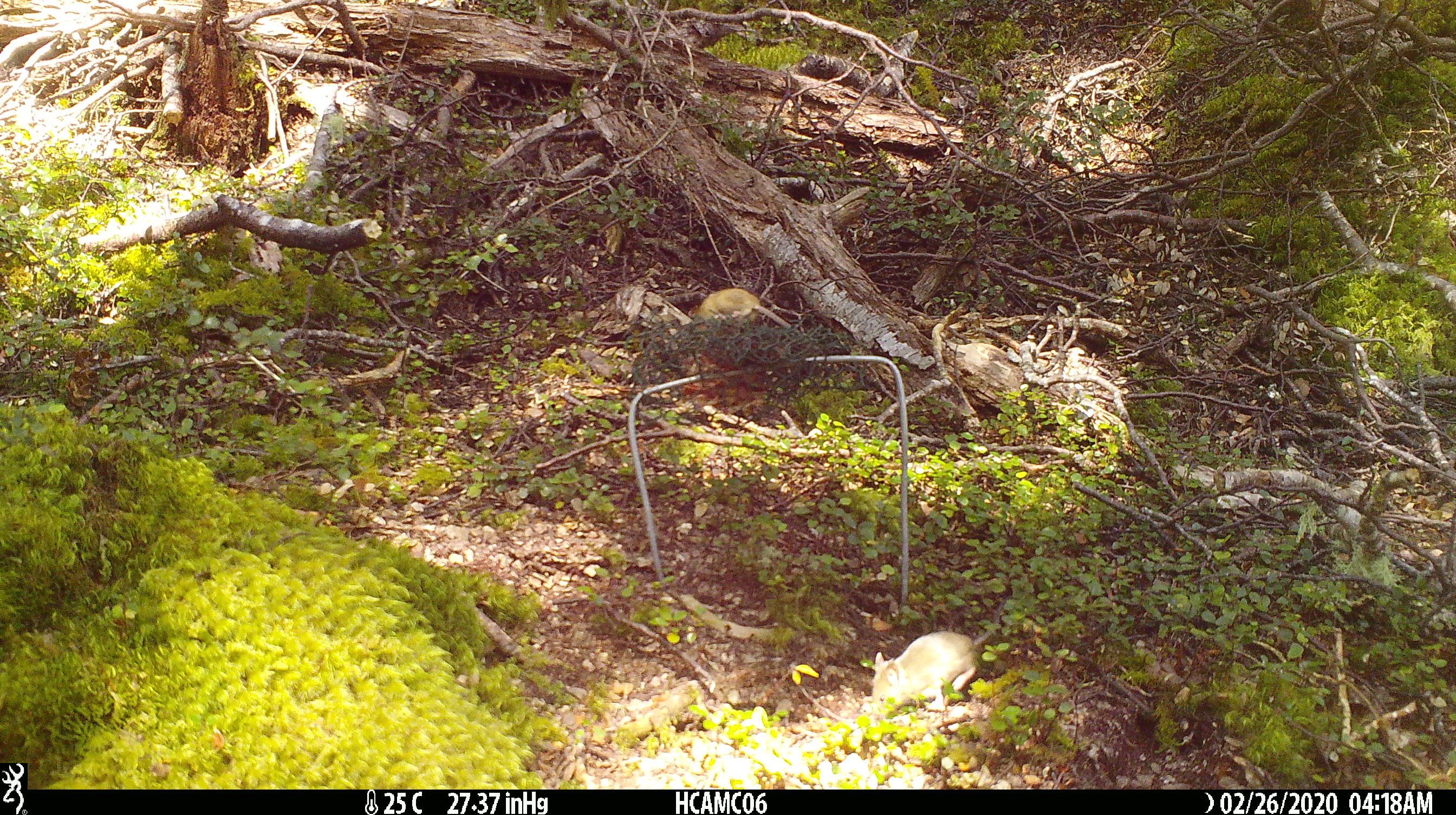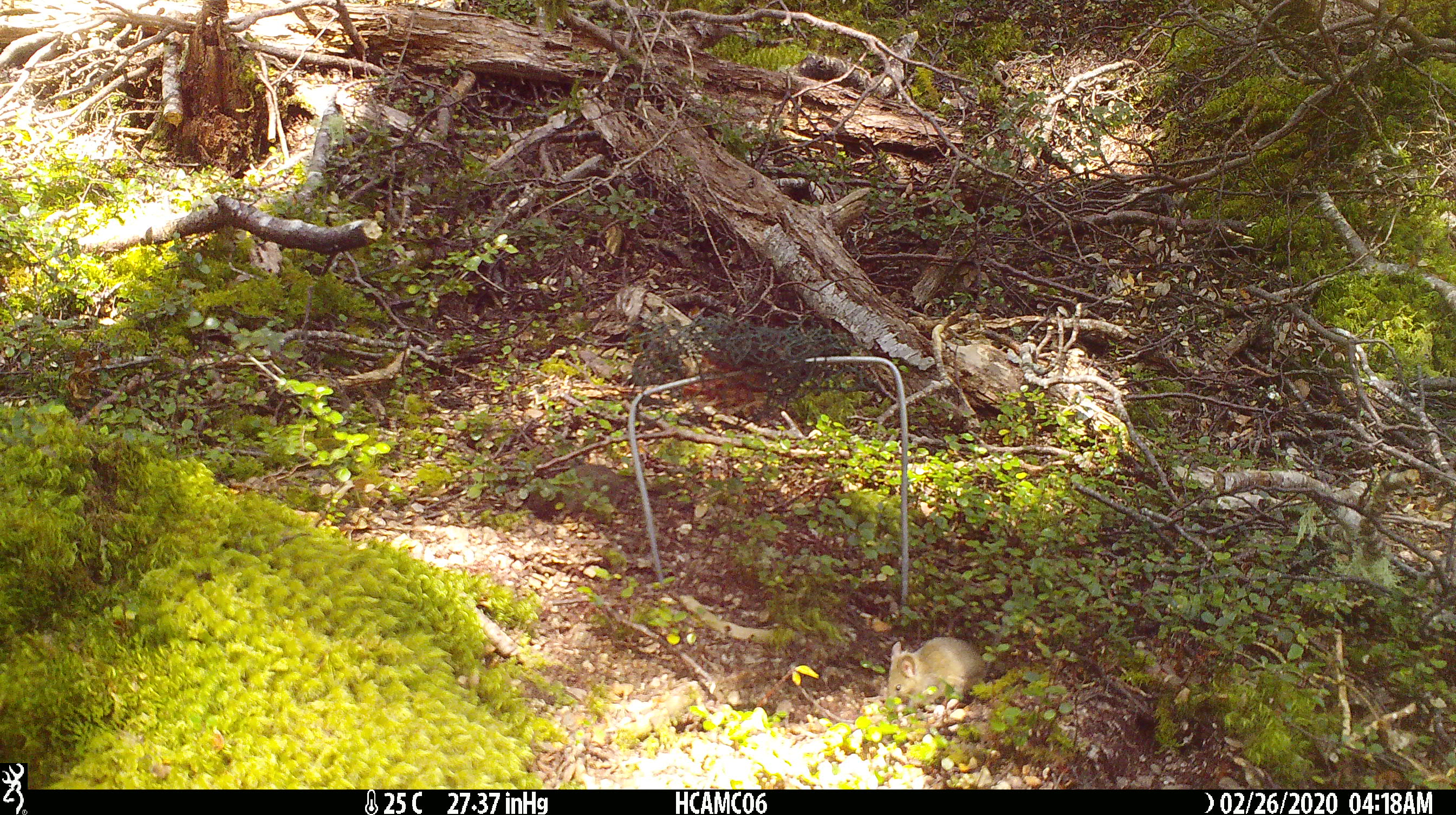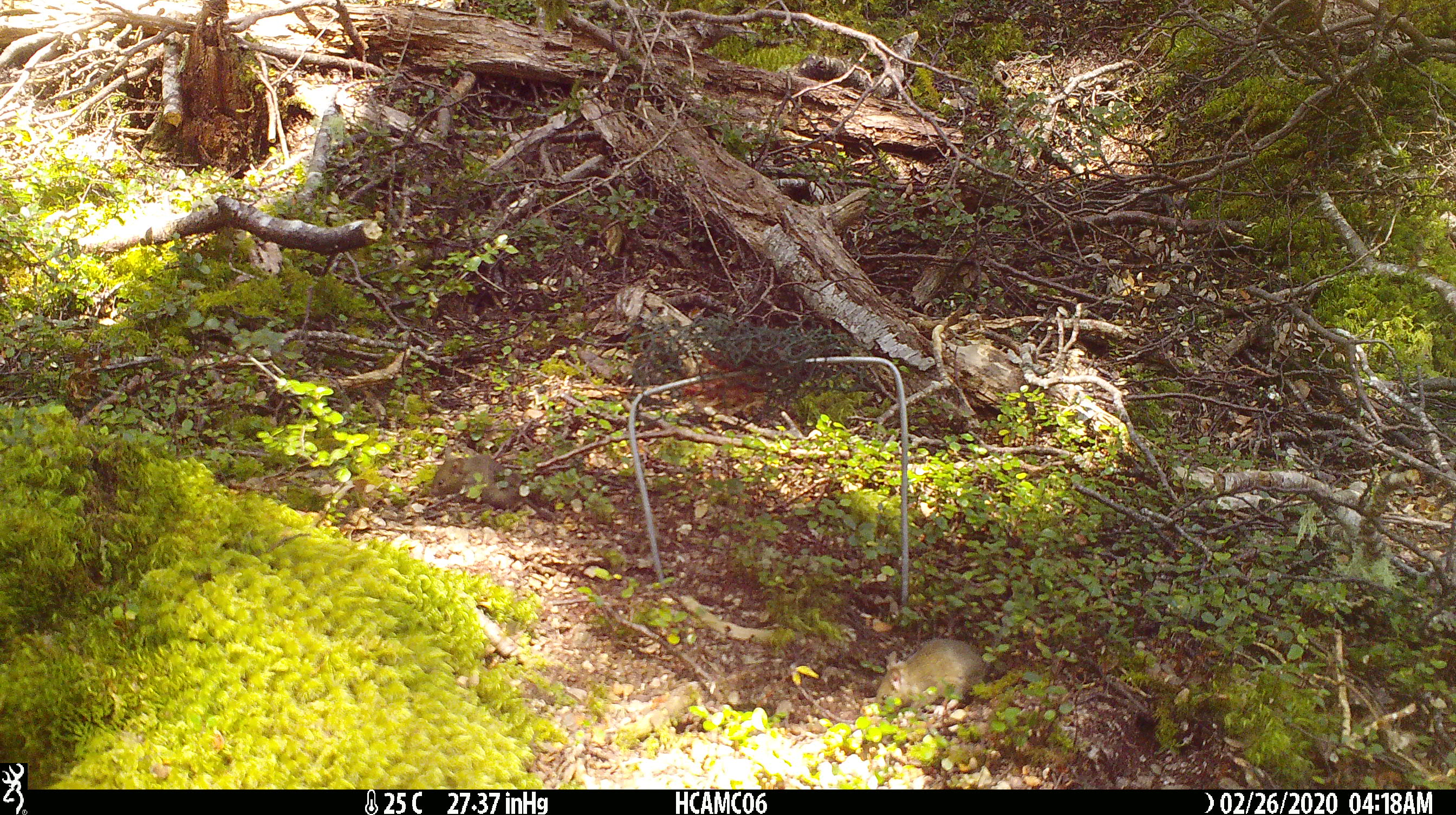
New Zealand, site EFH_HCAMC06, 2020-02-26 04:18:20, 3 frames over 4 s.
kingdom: Animalia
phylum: Chordata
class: Mammalia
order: Rodentia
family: Muridae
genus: Mus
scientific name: Mus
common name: mouse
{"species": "mouse (Mus)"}